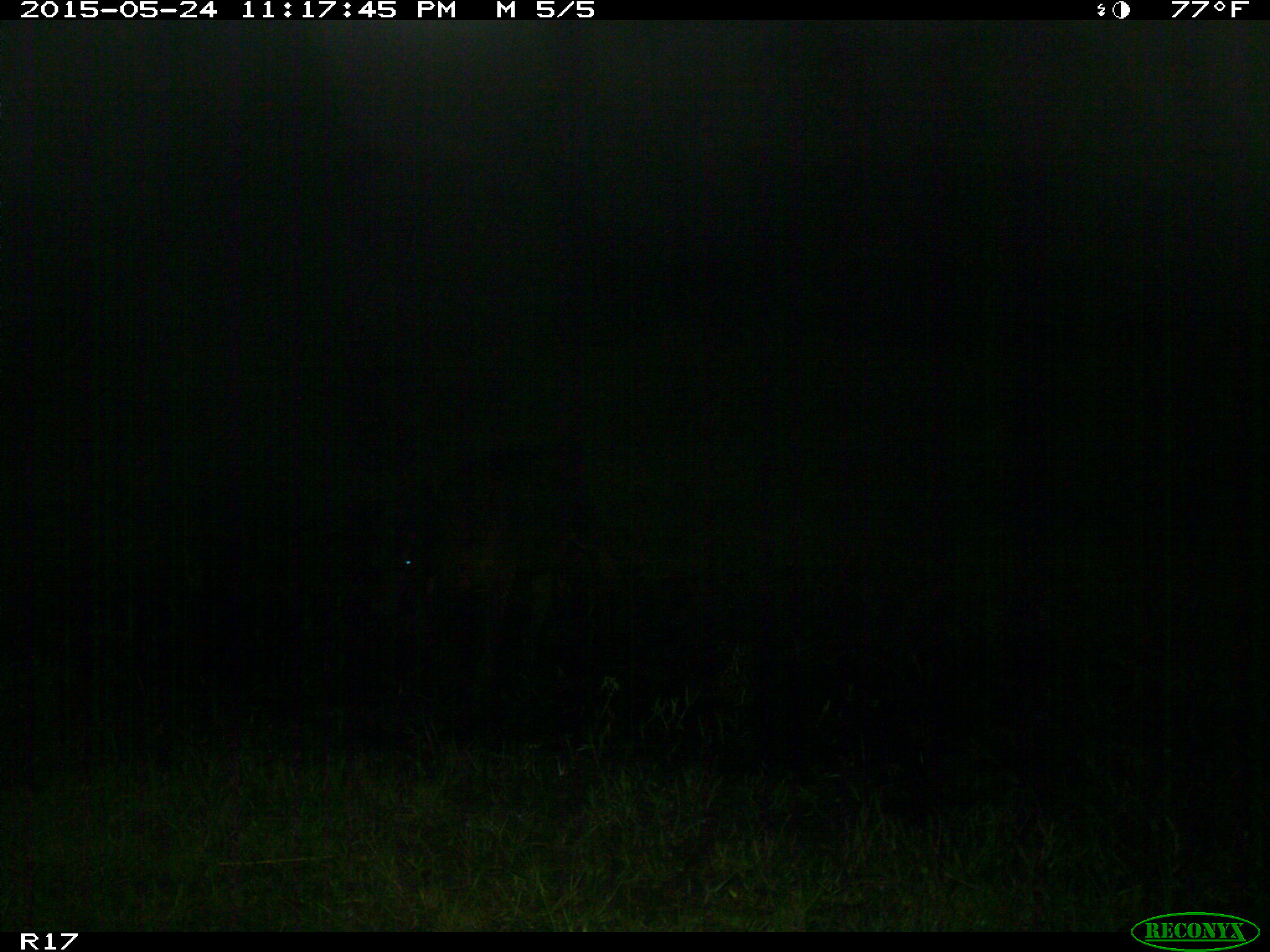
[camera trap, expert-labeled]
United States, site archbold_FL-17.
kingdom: Animalia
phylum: Chordata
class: Mammalia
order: Artiodactyla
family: Bovidae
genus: Bos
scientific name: Bos taurus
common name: domestic cow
Bos taurus (domestic cow).